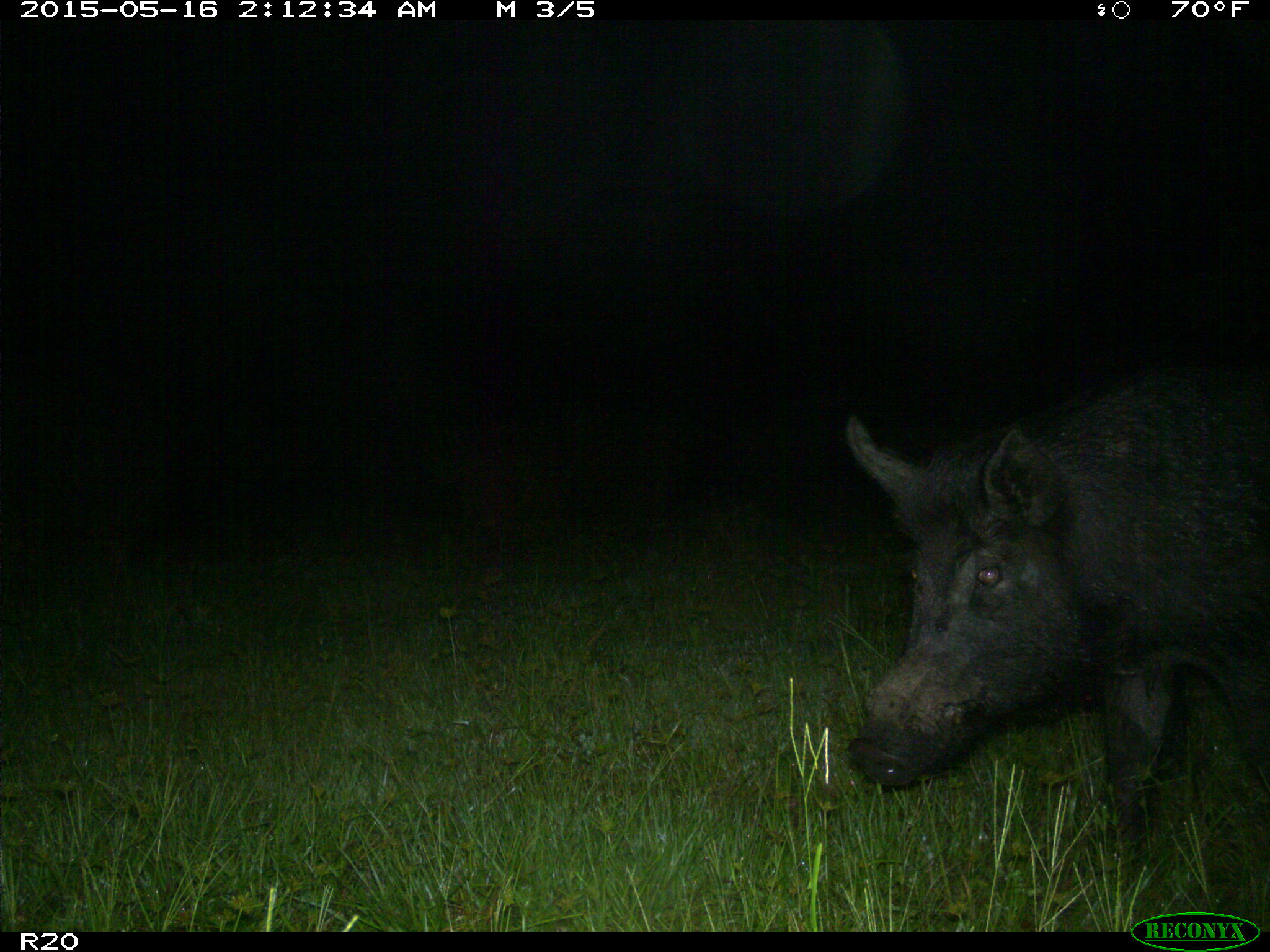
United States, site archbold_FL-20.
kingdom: Animalia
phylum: Chordata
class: Mammalia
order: Artiodactyla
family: Suidae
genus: Sus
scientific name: Sus scrofa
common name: wild boar